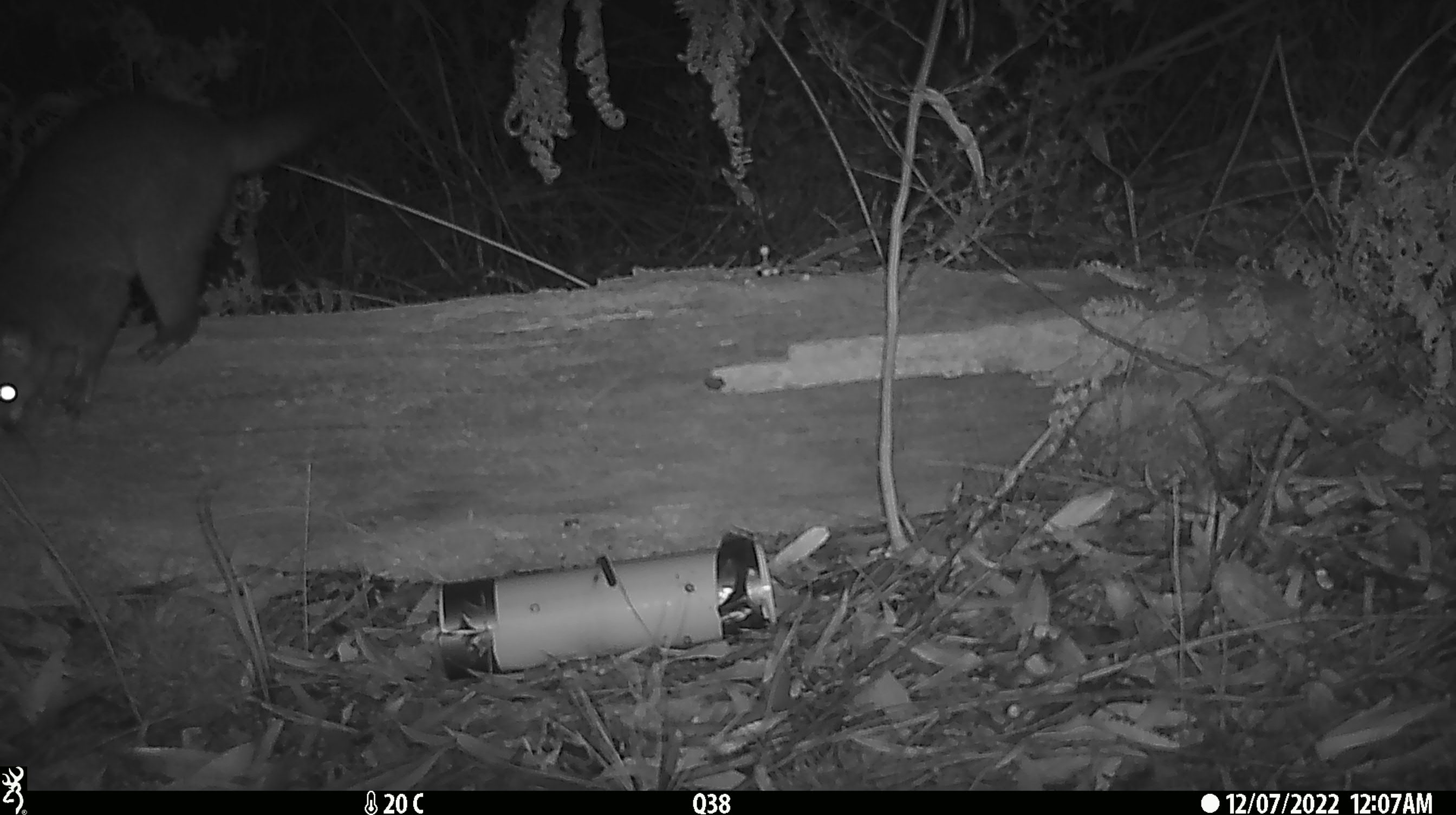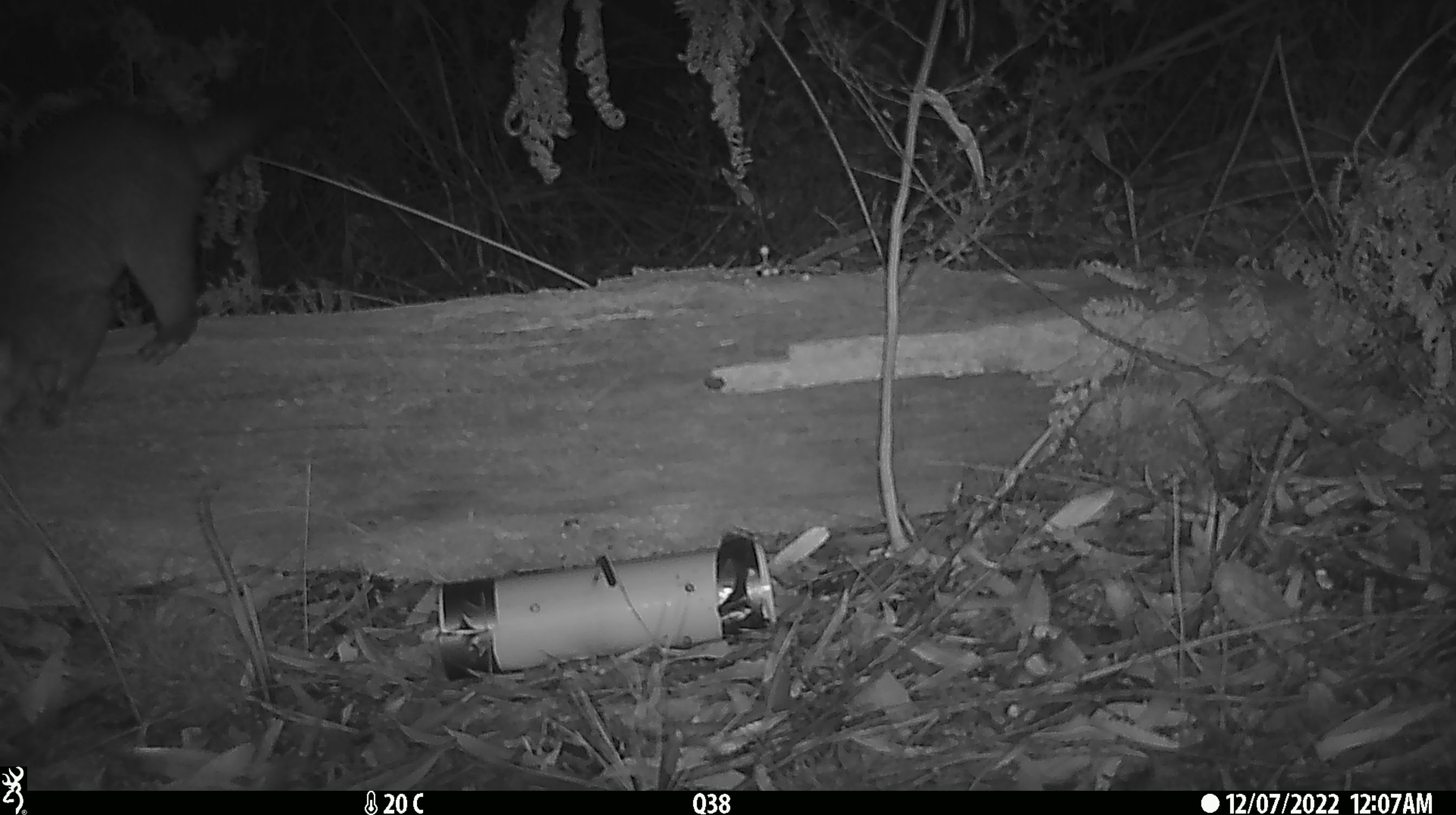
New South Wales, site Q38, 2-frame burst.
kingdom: Animalia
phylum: Chordata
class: Mammalia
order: Diprotodontia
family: Phalangeridae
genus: Trichosurus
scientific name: Trichosurus vulpecula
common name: common brushtail possum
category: possum